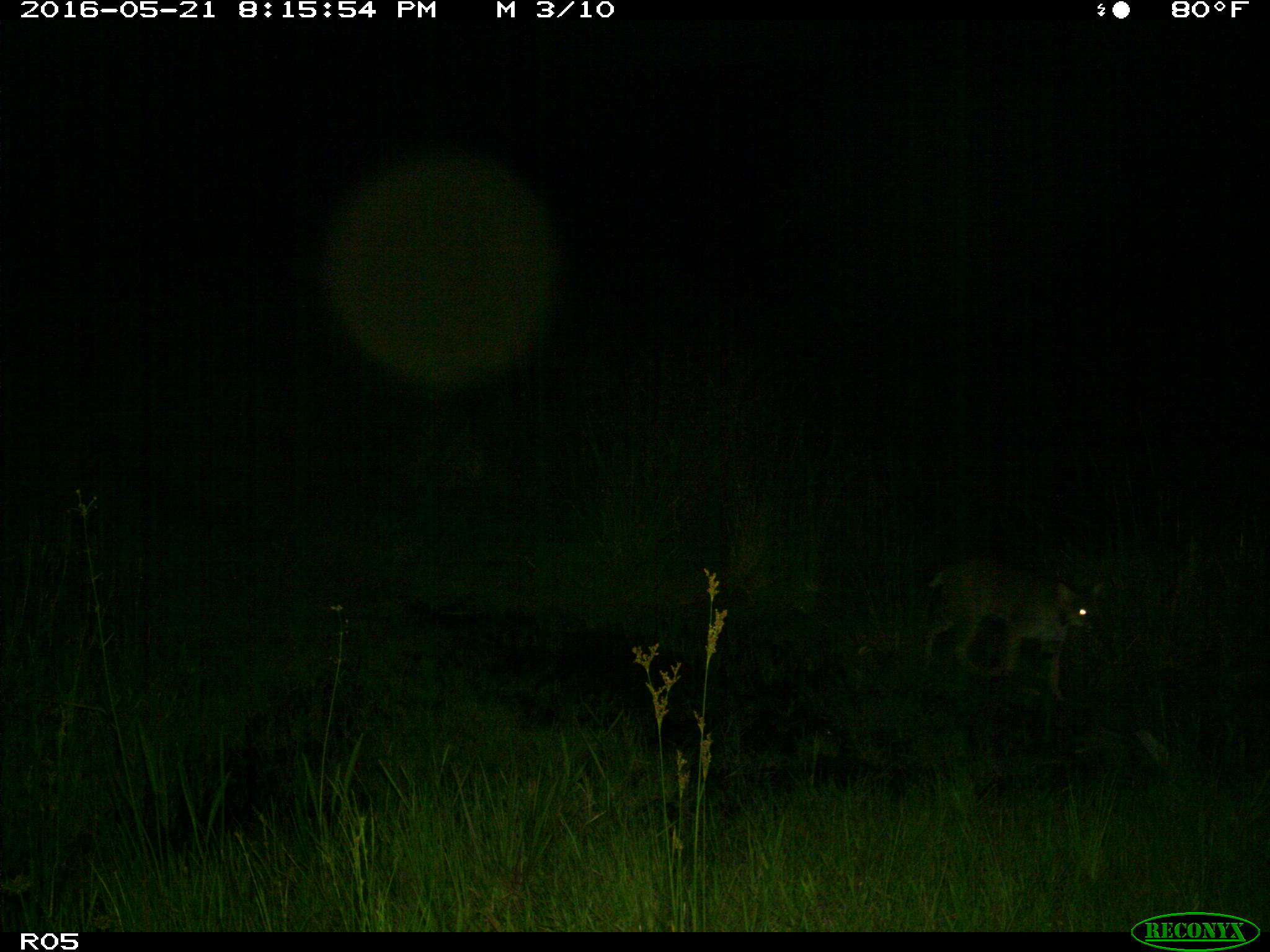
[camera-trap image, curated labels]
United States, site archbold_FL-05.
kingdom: Animalia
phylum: Chordata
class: Mammalia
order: Carnivora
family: Felidae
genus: Lynx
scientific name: Lynx rufus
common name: bobcat